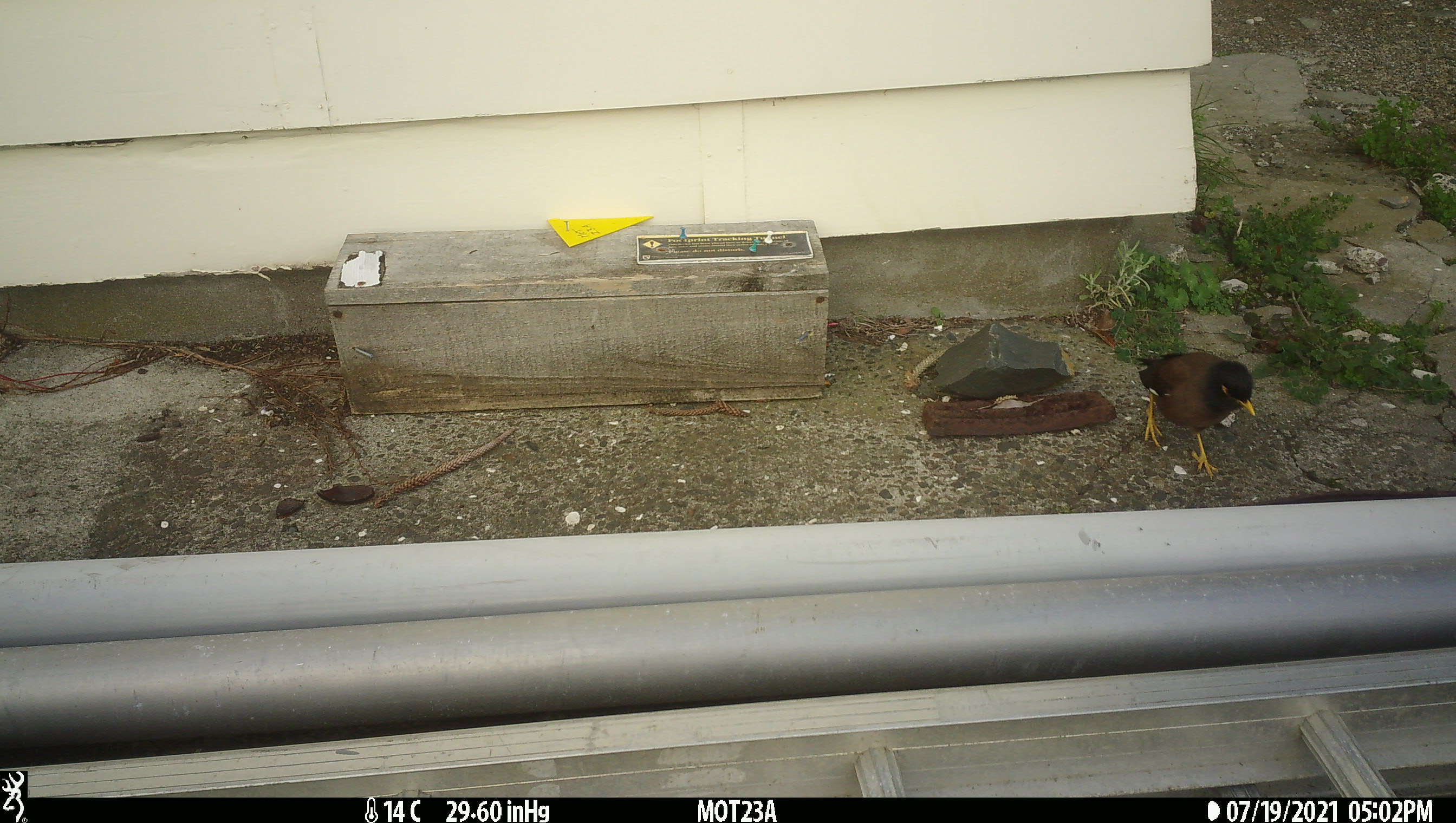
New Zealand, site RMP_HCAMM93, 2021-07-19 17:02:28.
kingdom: Animalia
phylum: Chordata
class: Aves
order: Passeriformes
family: Sturnidae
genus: Acridotheres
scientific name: Acridotheres tristis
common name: common myna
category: myna